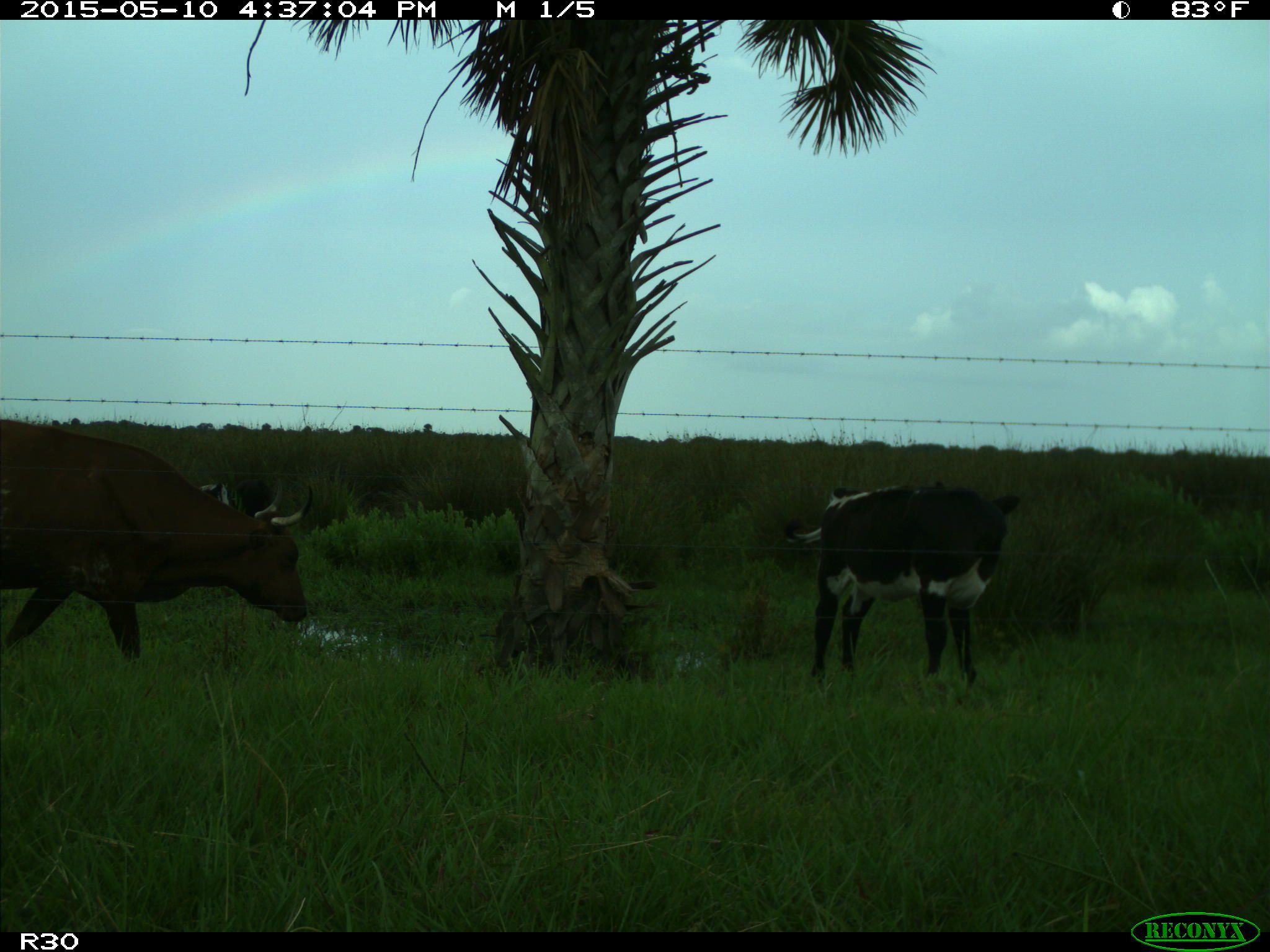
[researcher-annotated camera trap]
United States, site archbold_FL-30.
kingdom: Animalia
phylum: Chordata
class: Mammalia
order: Artiodactyla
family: Bovidae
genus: Bos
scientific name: Bos taurus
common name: domestic cow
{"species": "Bos taurus (domestic cow)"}